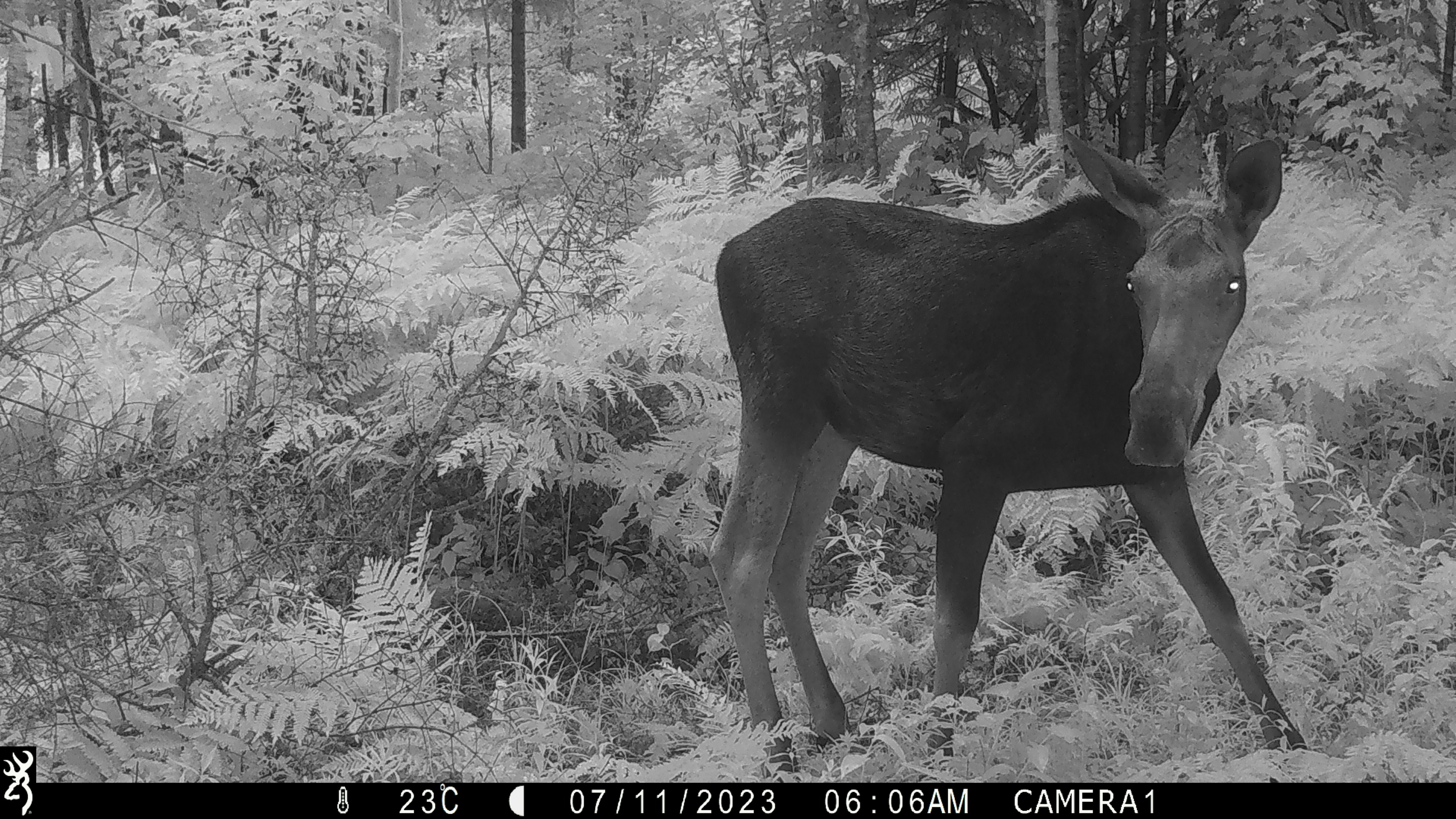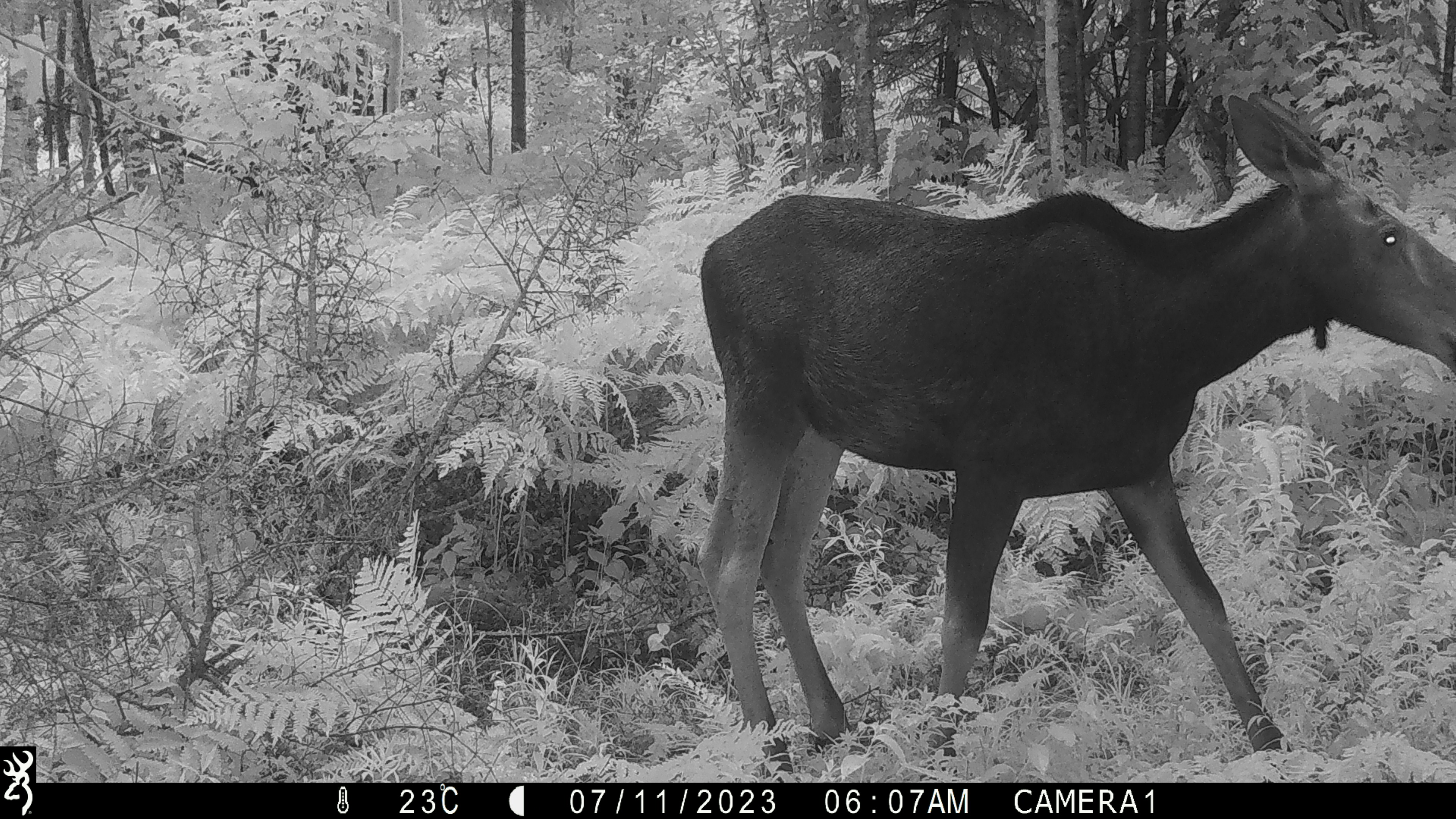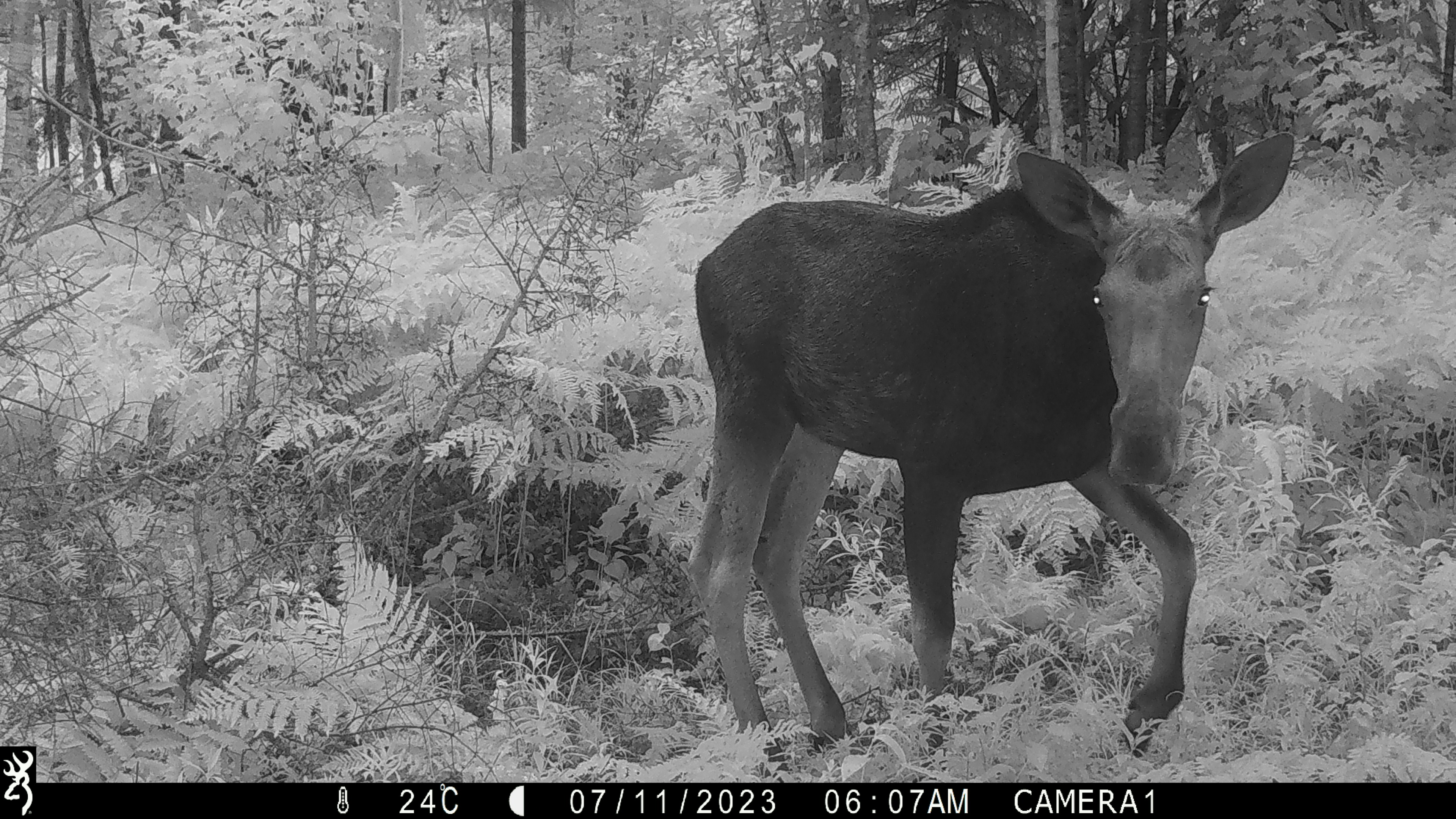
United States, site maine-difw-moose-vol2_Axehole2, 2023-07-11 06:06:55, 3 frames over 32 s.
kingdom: Animalia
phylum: Chordata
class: Mammalia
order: Artiodactyla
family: Cervidae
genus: Alces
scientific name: Alces alces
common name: moose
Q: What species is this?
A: Moose (Alces alces).